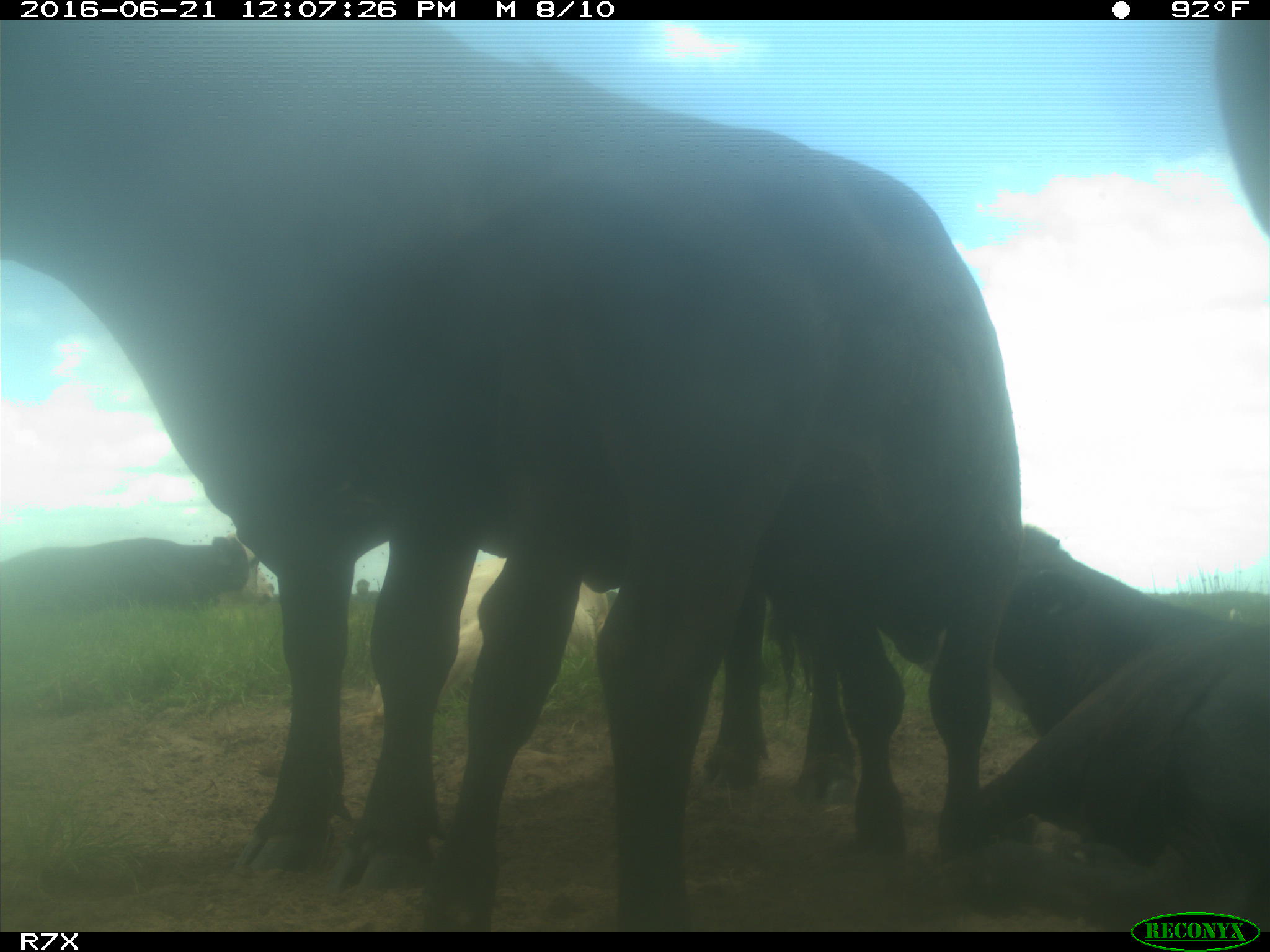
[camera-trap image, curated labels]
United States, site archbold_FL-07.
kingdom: Animalia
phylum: Chordata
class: Mammalia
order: Artiodactyla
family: Bovidae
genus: Bos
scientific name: Bos taurus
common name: domestic cow